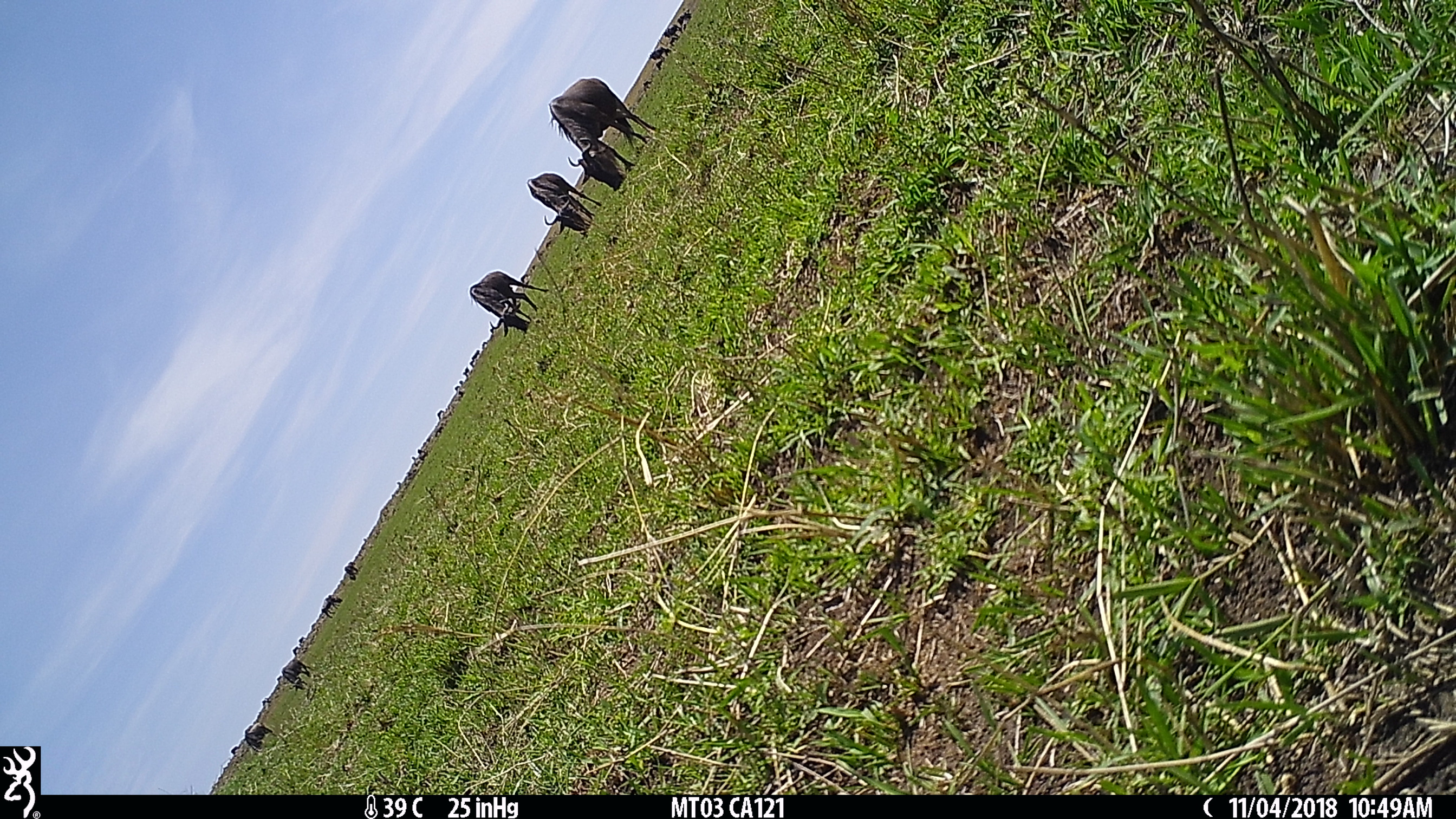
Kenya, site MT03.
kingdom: Animalia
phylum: Chordata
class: Mammalia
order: Artiodactyla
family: Bovidae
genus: Connochaetes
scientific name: Connochaetes taurinus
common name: blue wildebeest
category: wildebeest